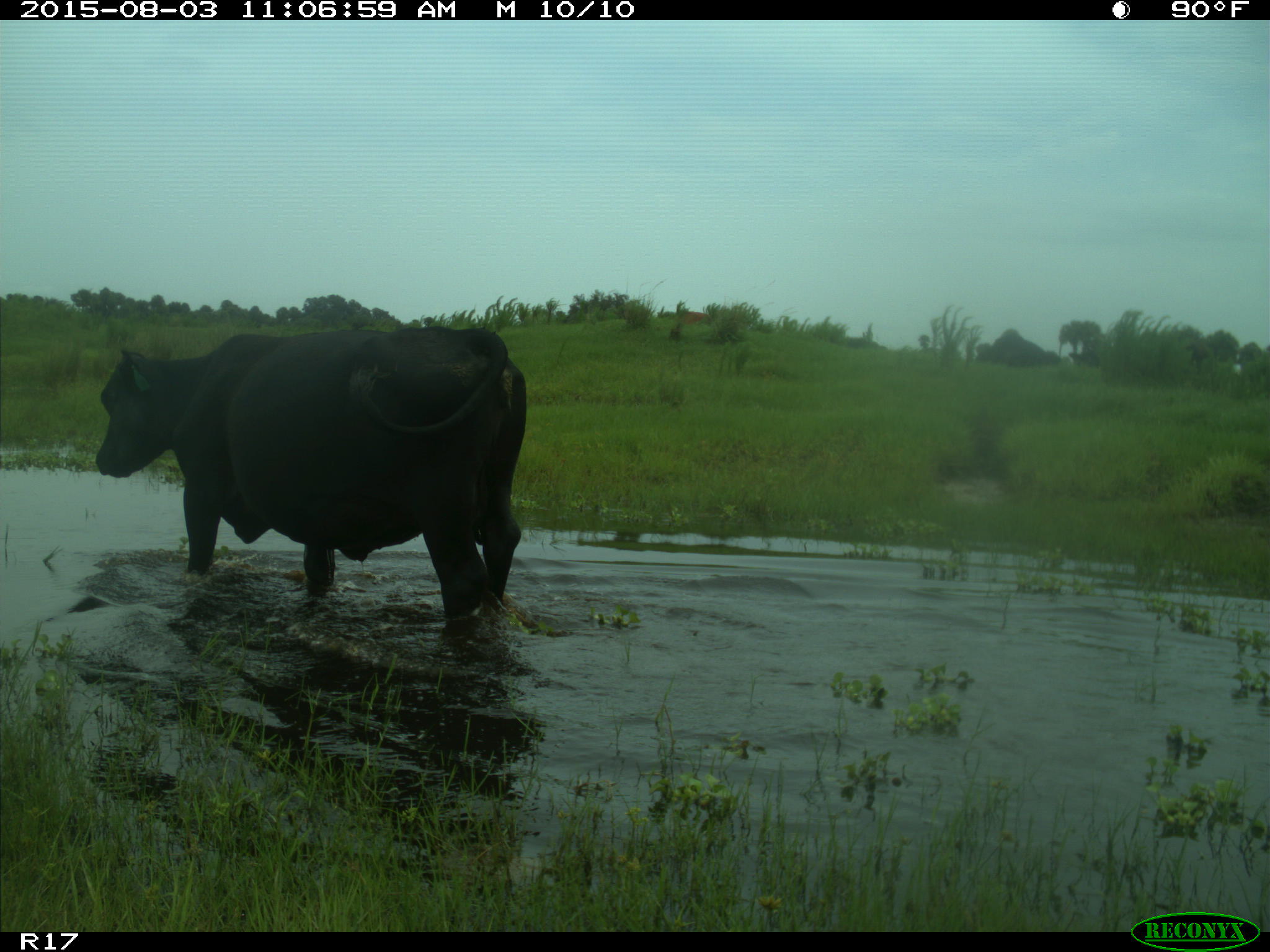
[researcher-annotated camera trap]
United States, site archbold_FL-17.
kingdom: Animalia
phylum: Chordata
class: Mammalia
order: Artiodactyla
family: Bovidae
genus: Bos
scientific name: Bos taurus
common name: domestic cow